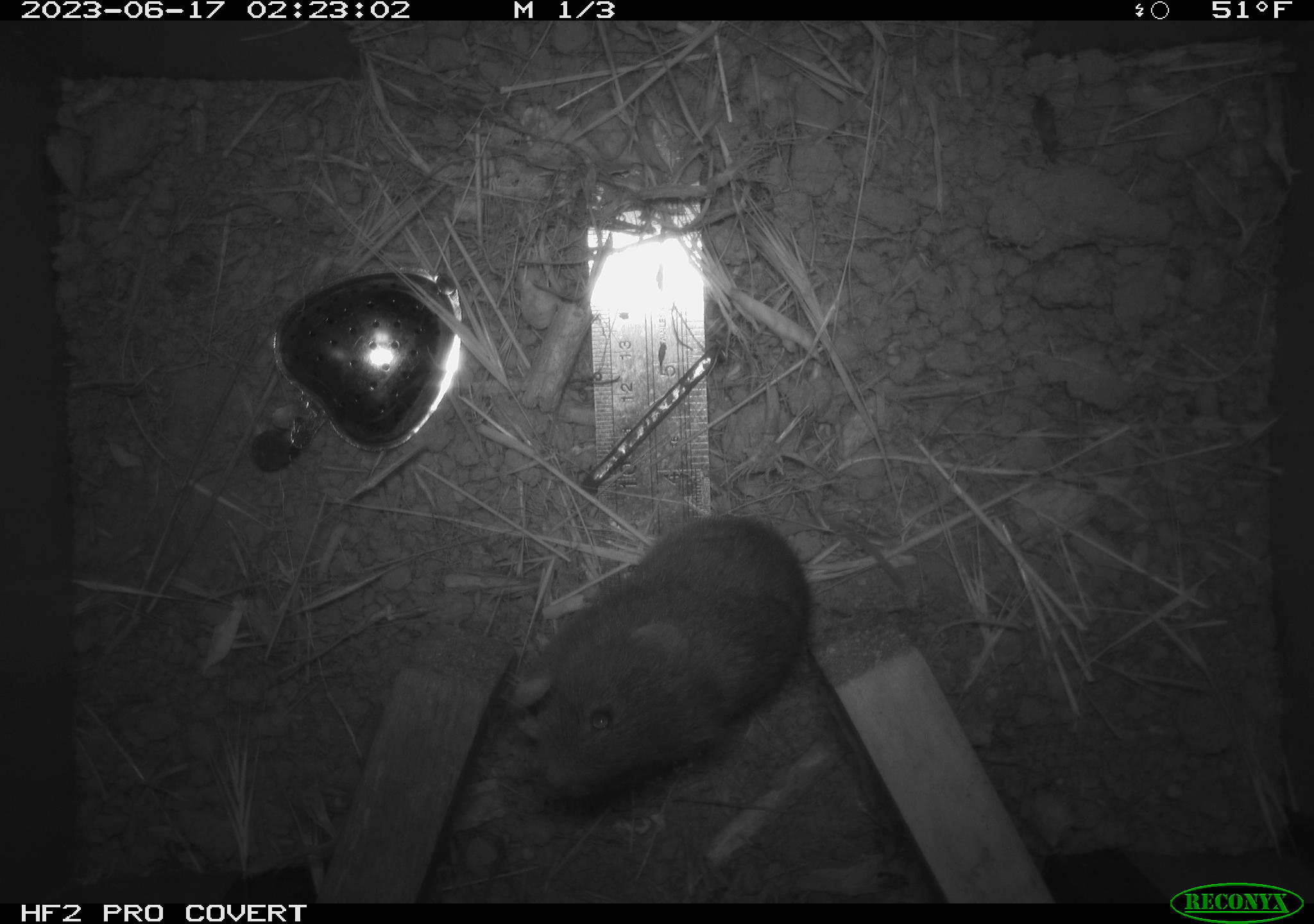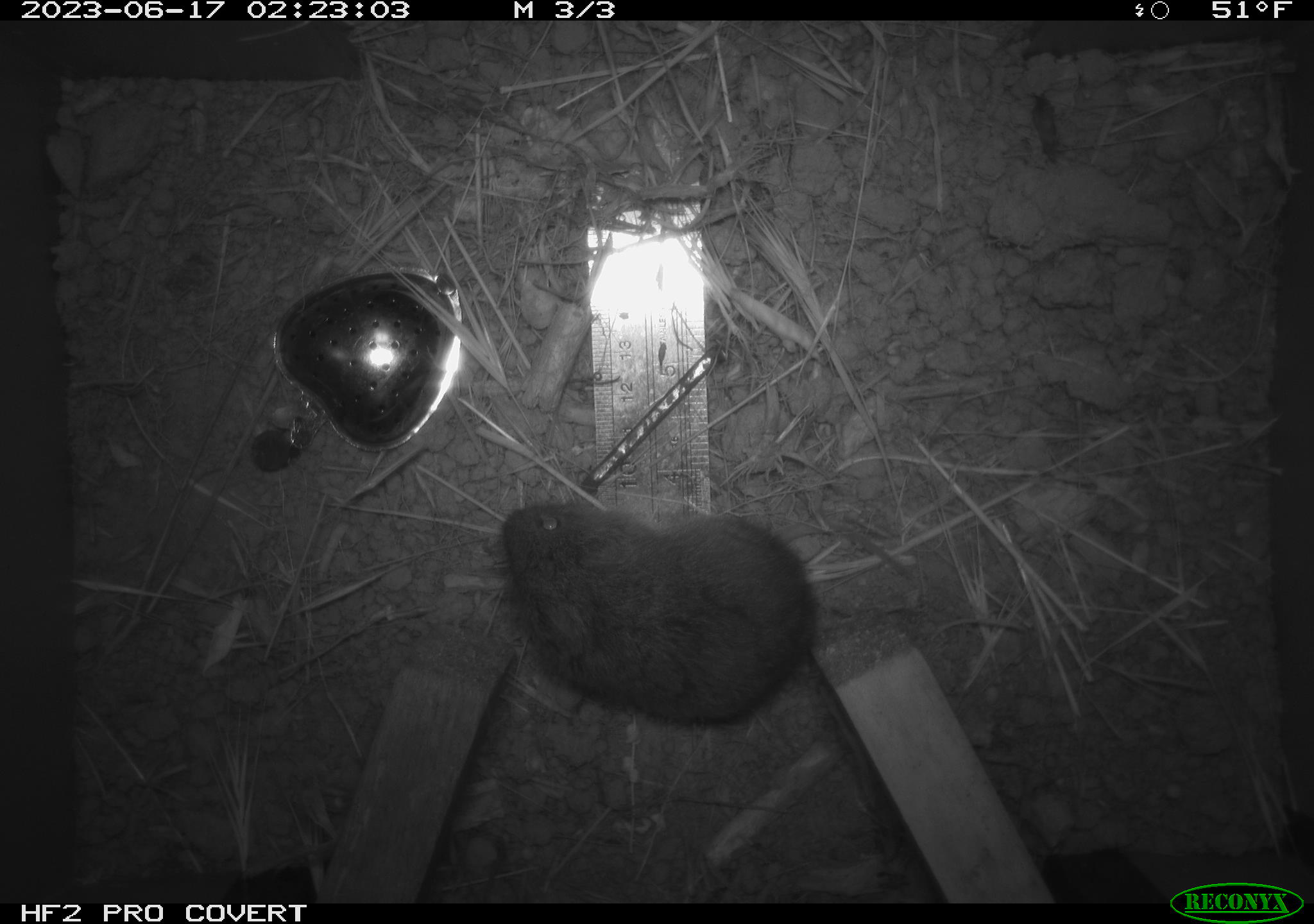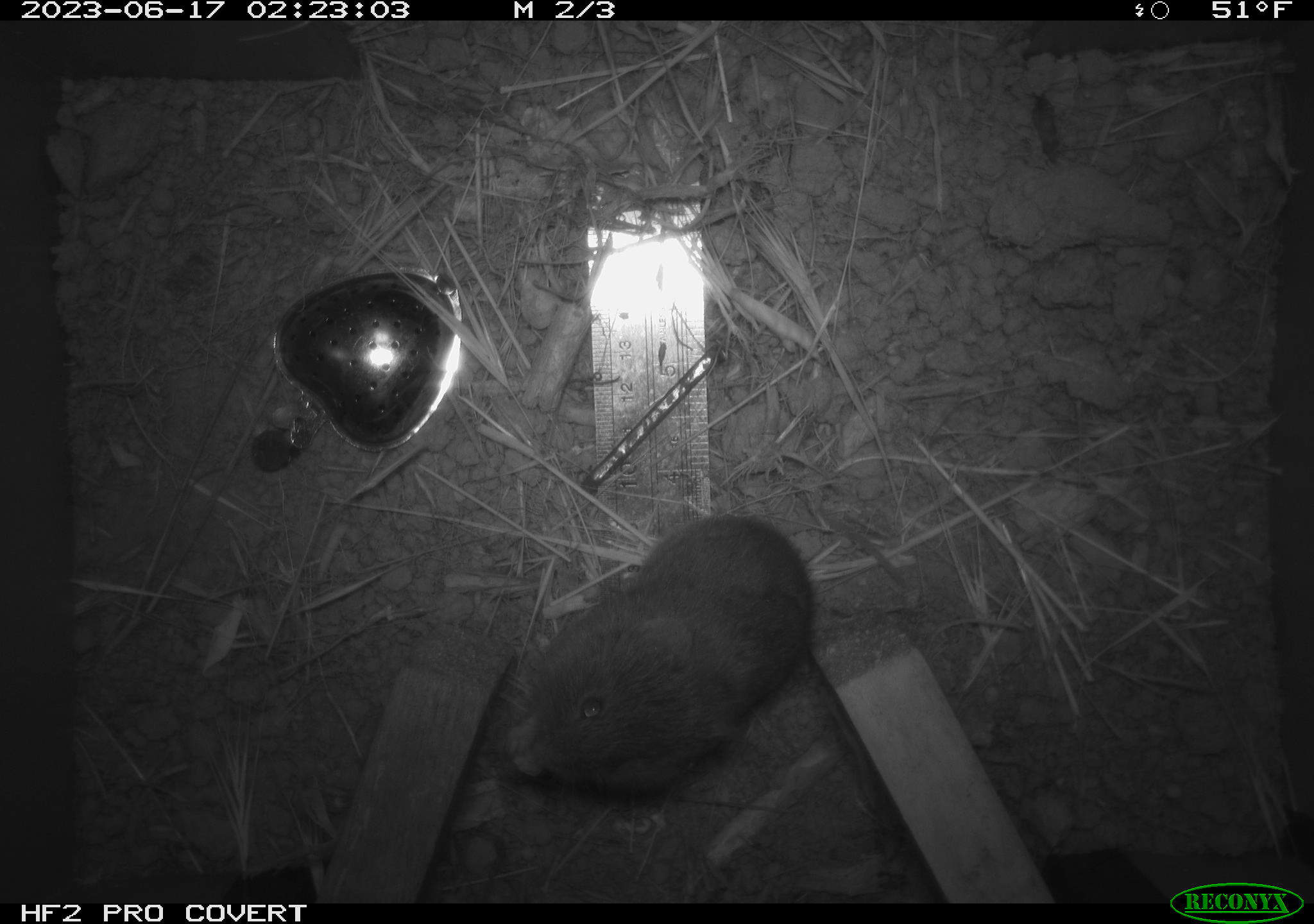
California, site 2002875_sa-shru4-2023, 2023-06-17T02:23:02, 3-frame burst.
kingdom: Animalia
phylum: Chordata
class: Mammalia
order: Rodentia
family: Cricetidae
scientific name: Arvicolinae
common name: voles, lemmings, and muskrats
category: arvicolinae subfamily